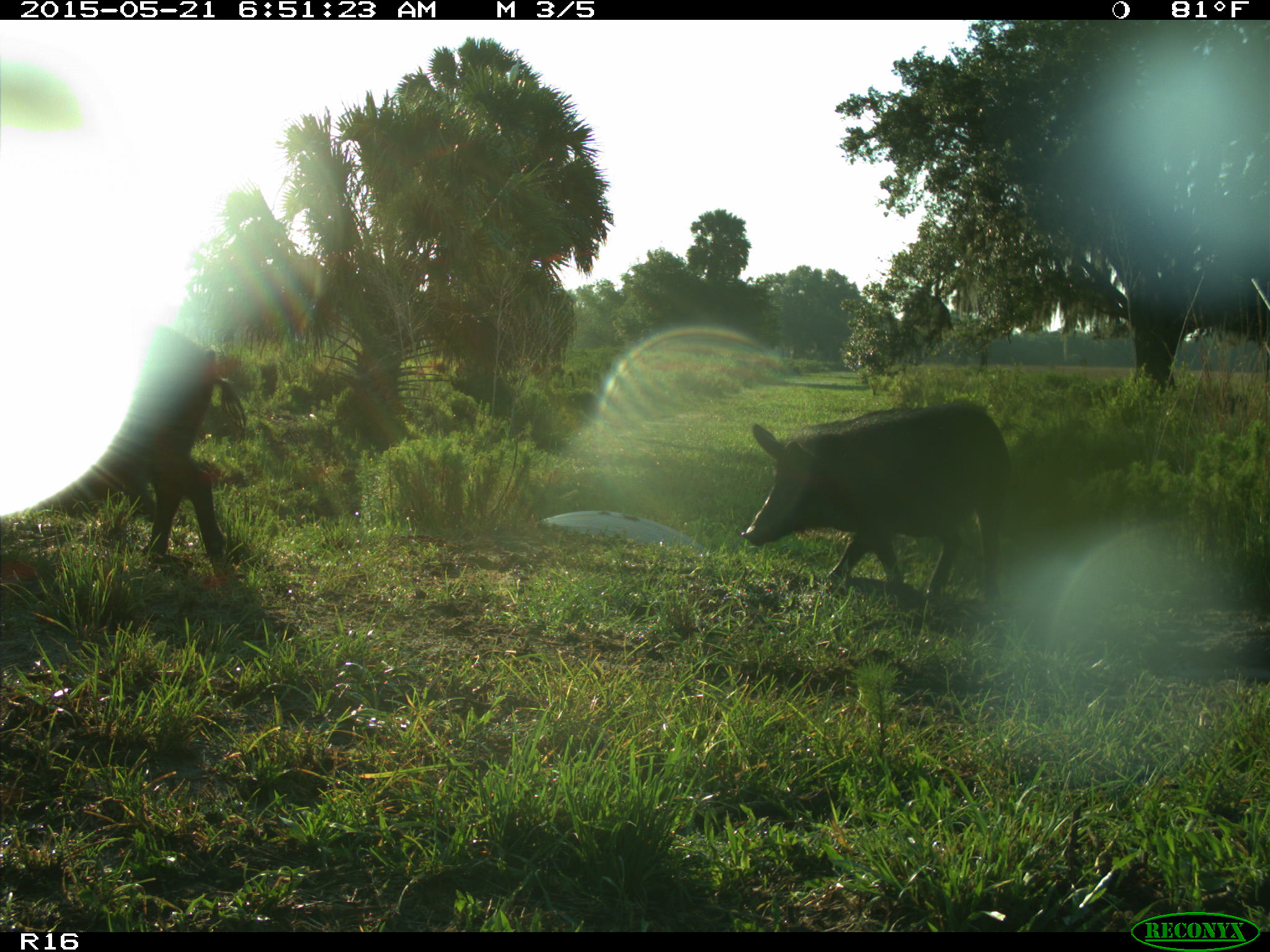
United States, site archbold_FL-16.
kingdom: Animalia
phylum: Chordata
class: Mammalia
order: Artiodactyla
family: Suidae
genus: Sus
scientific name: Sus scrofa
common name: wild boar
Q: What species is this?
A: Sus scrofa (wild boar).